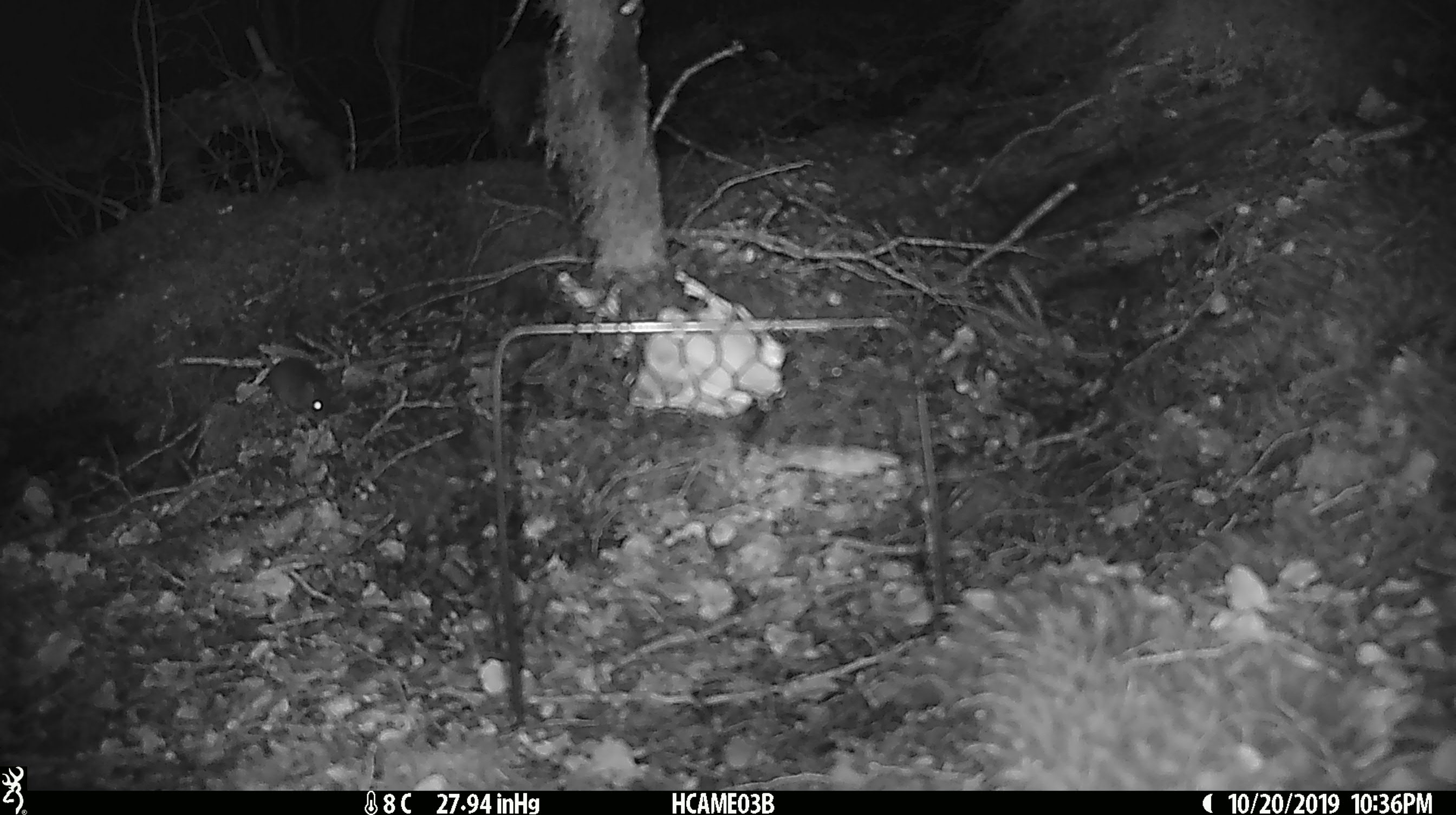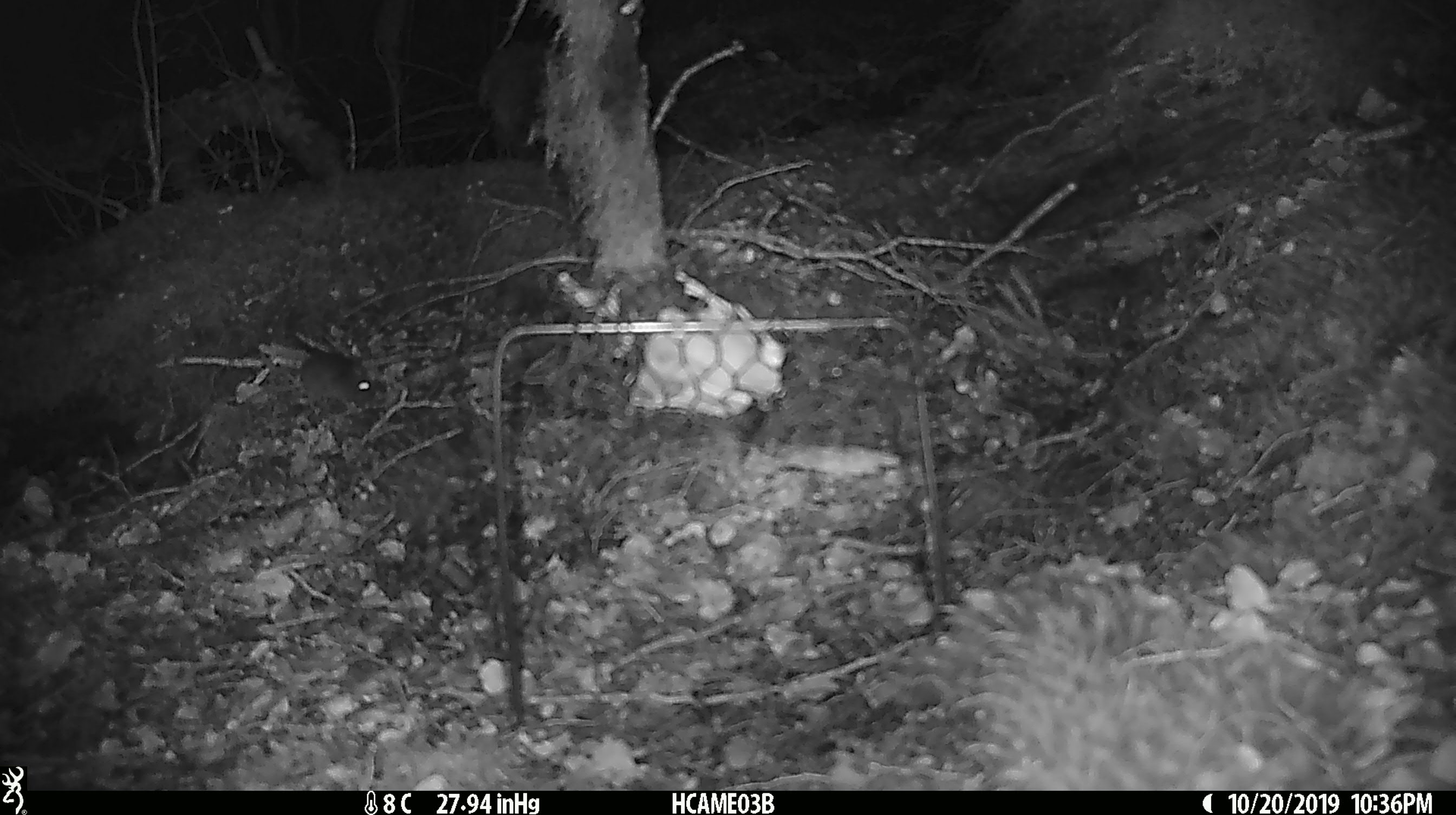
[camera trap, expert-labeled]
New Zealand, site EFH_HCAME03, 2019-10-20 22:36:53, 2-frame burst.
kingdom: Animalia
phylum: Chordata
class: Mammalia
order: Rodentia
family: Muridae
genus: Mus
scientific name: Mus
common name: mouse